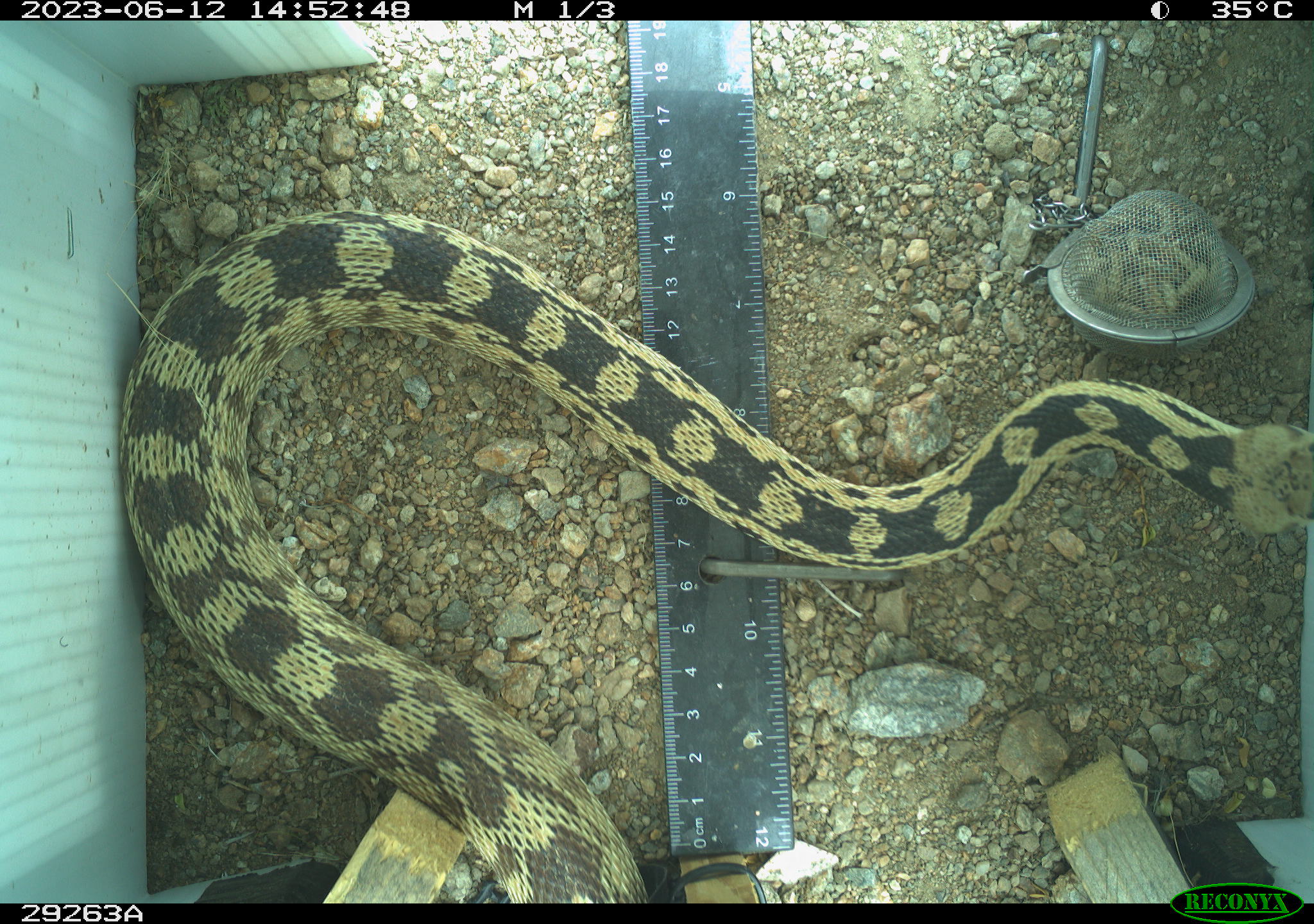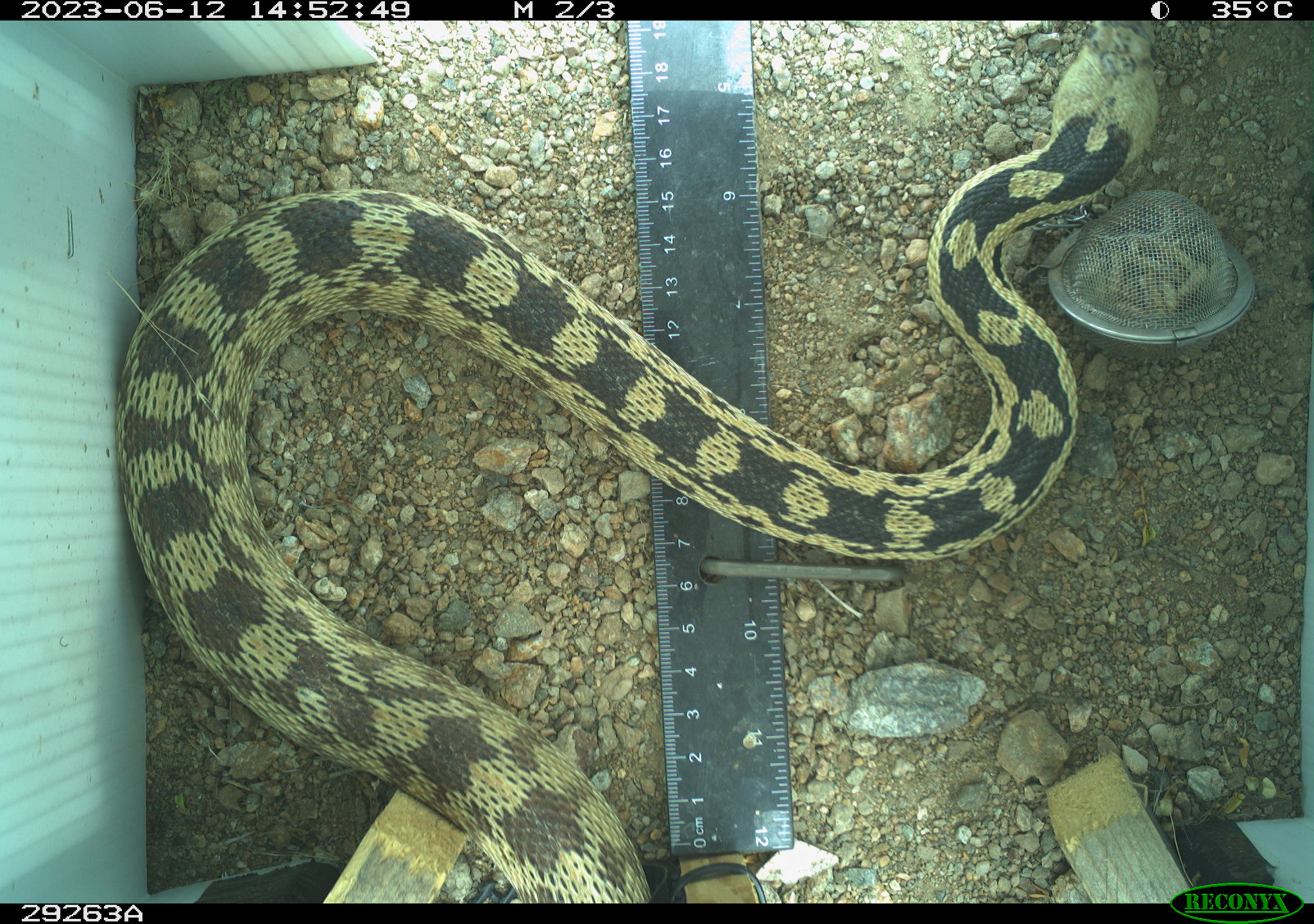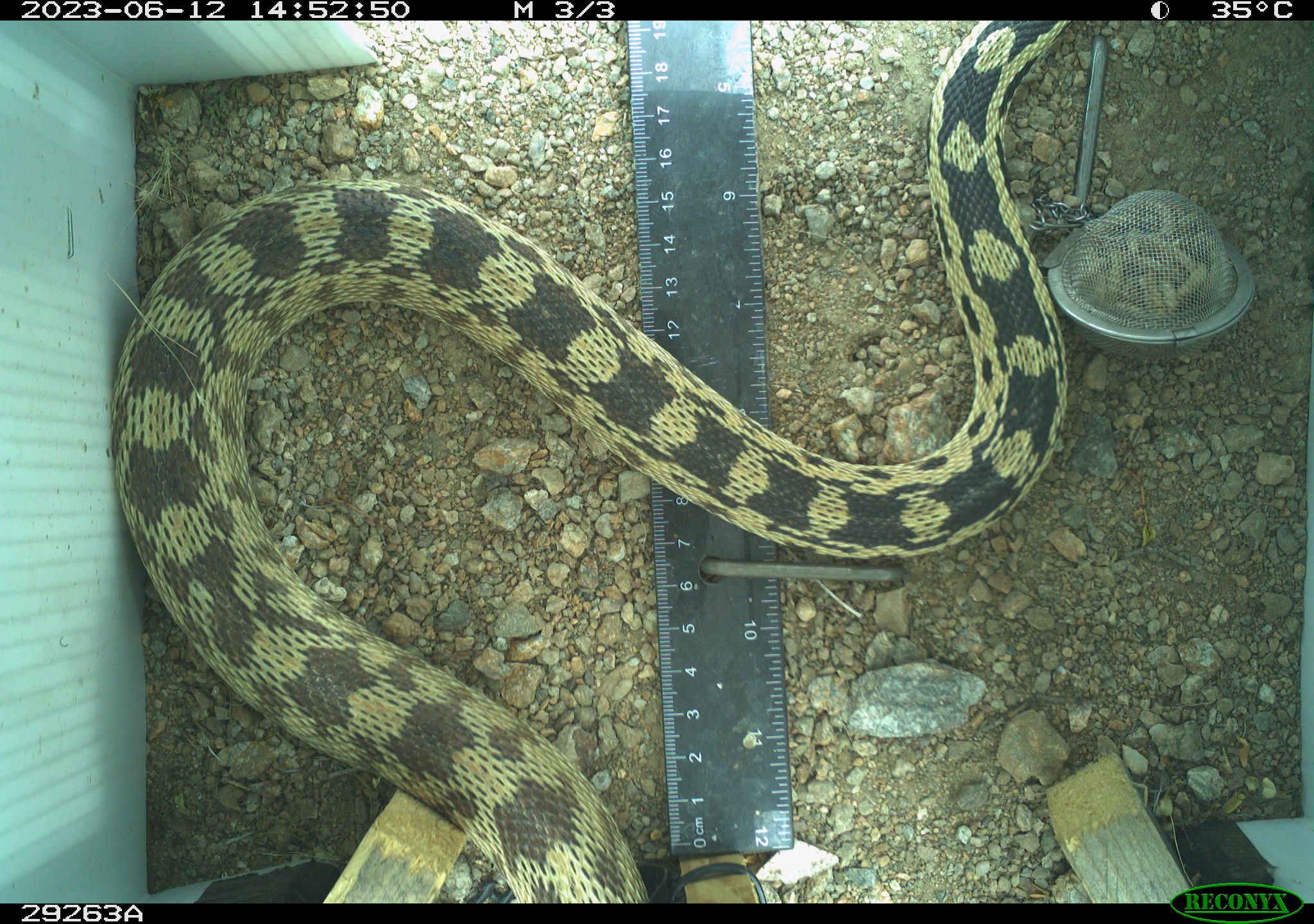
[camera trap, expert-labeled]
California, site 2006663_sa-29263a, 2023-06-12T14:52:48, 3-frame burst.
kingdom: Animalia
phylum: Chordata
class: Reptilia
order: Squamata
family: Colubridae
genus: Pituophis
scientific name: Pituophis catenifer catenifer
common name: pacific gophersnake